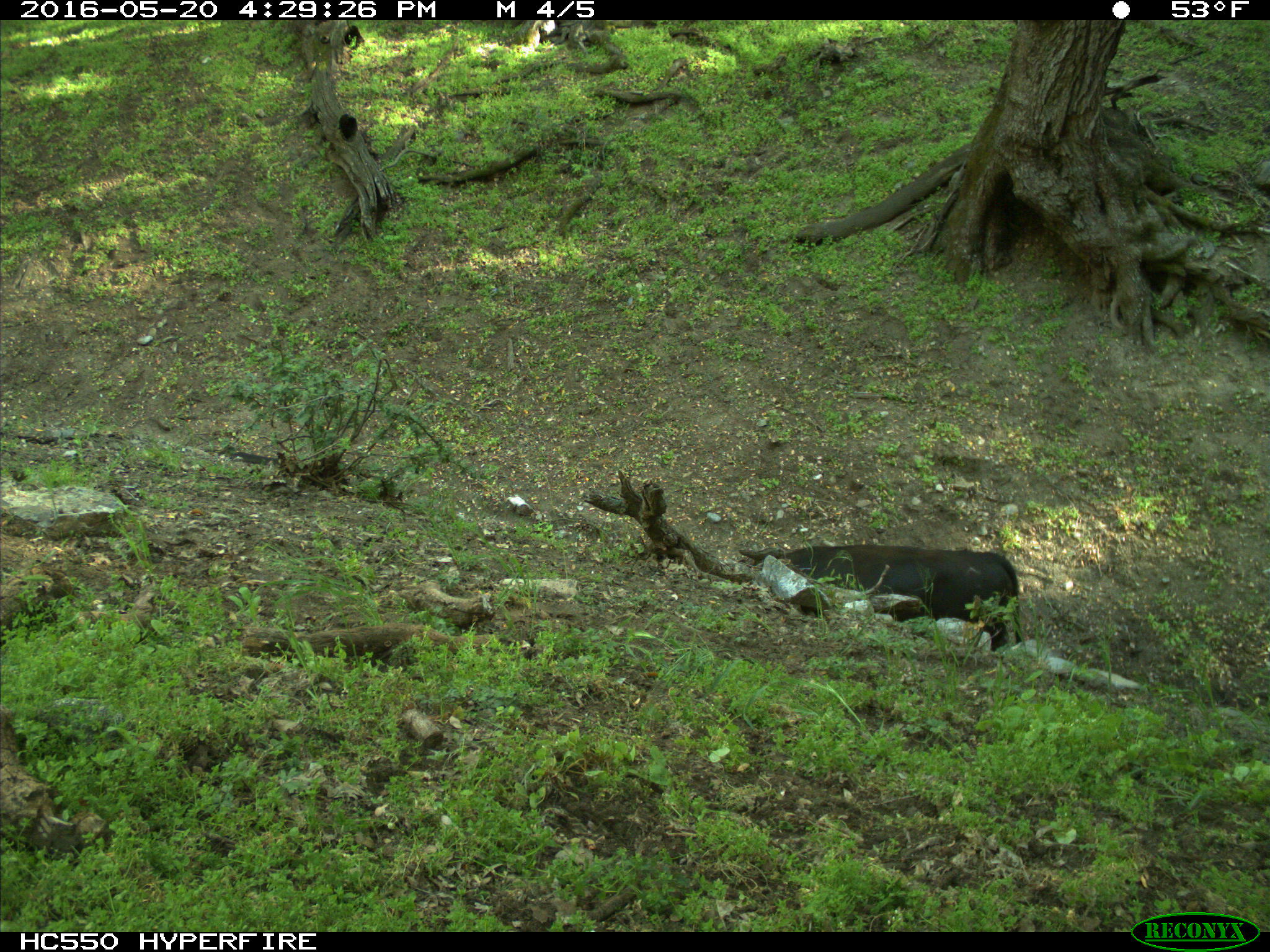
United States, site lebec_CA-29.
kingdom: Animalia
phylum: Chordata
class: Mammalia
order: Artiodactyla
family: Bovidae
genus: Bos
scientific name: Bos taurus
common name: domestic cow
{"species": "Bos taurus (domestic cow)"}